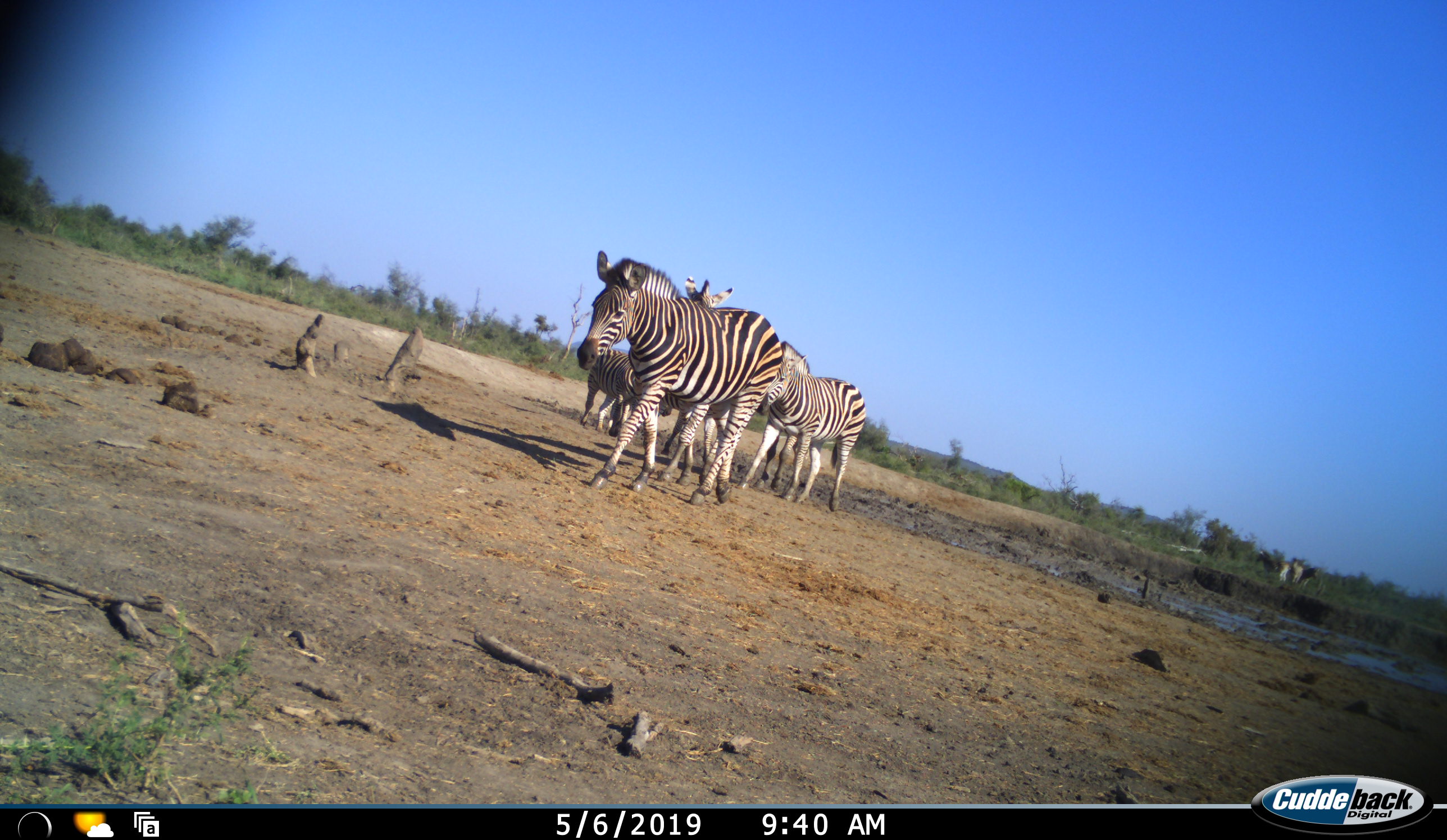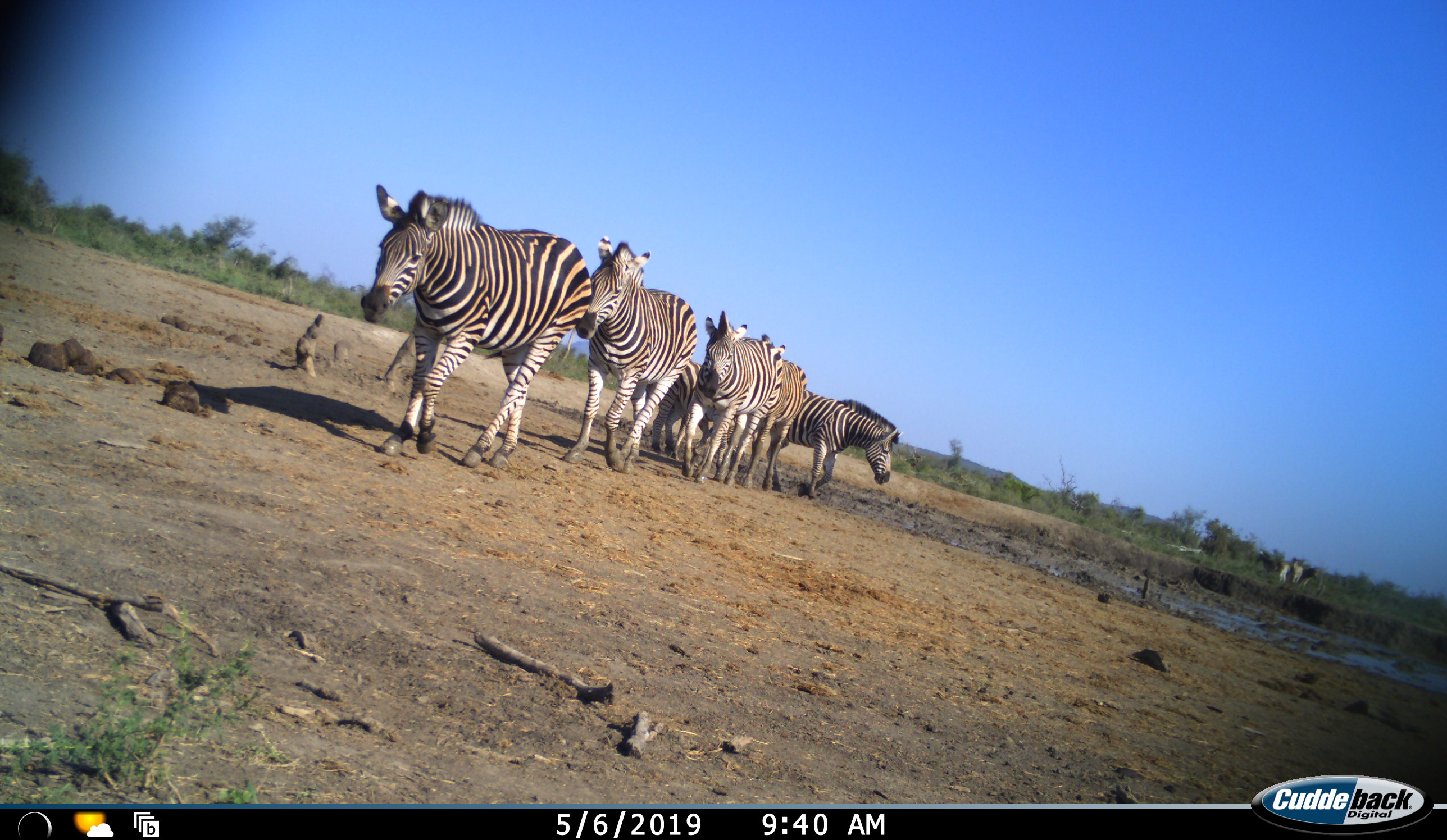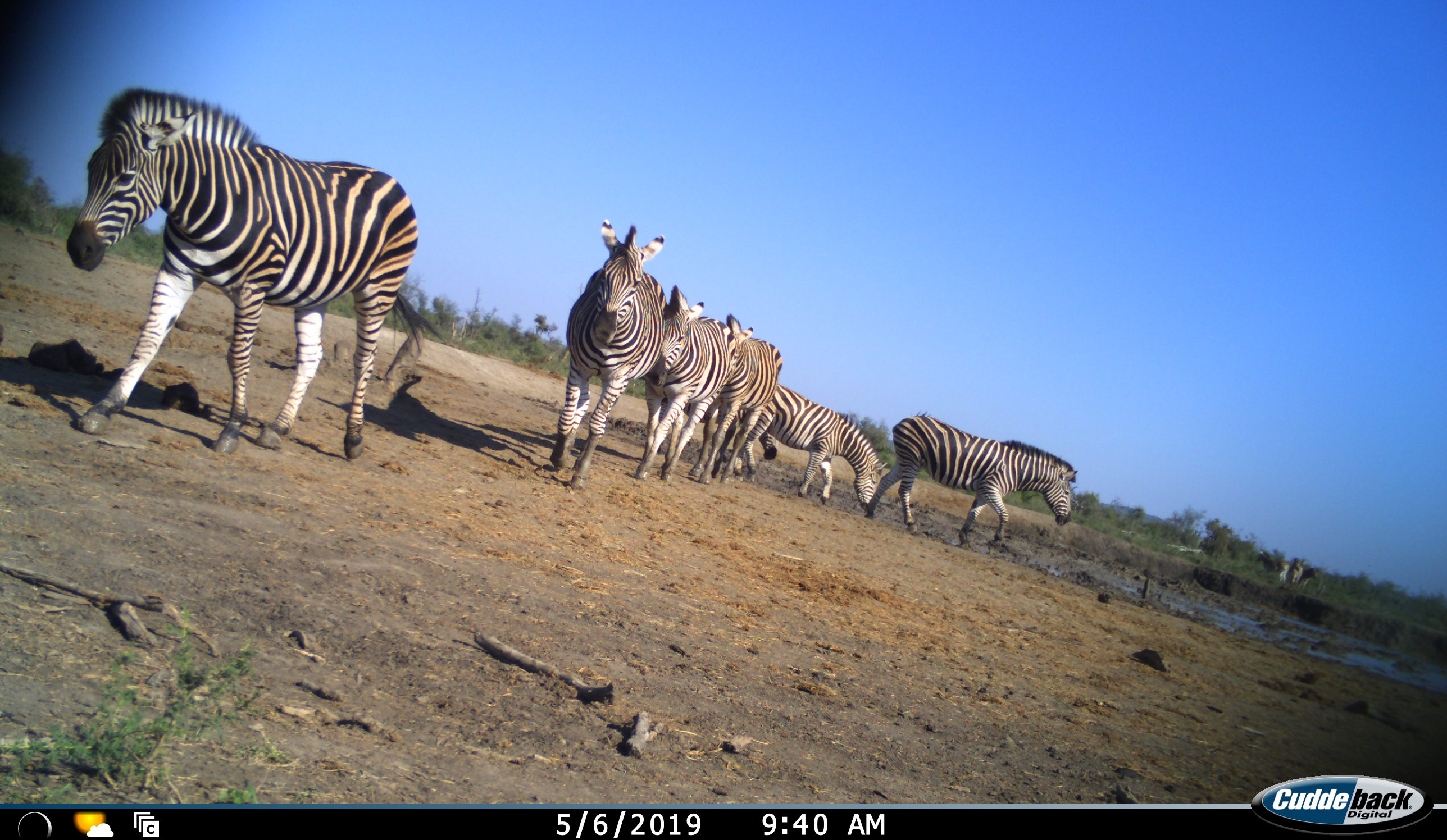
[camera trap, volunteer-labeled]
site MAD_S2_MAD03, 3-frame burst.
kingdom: Animalia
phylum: Chordata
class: Mammalia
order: Perissodactyla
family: Equidae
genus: Equus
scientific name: Equus quagga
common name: plains zebra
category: zebraplains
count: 6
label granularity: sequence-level